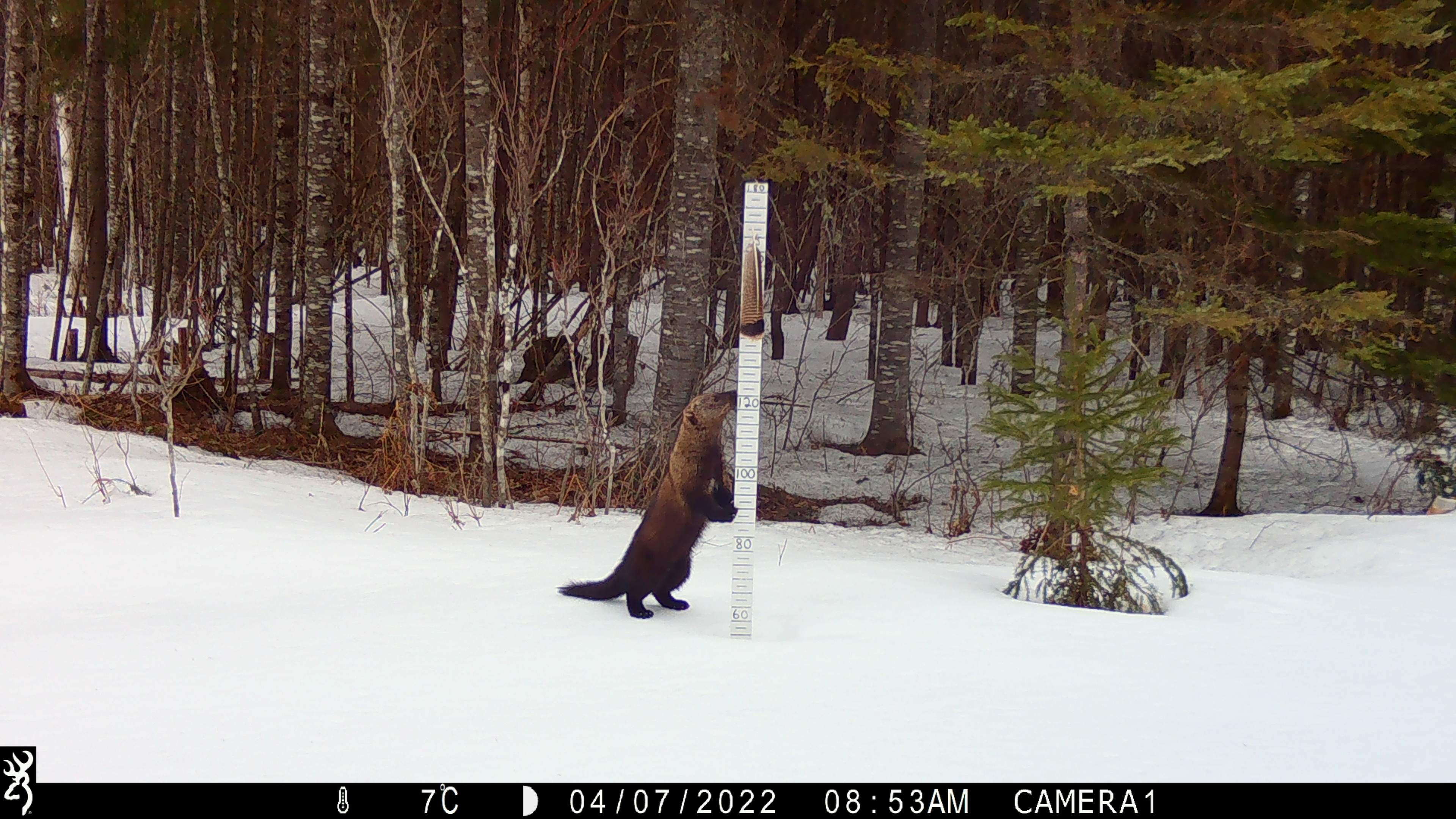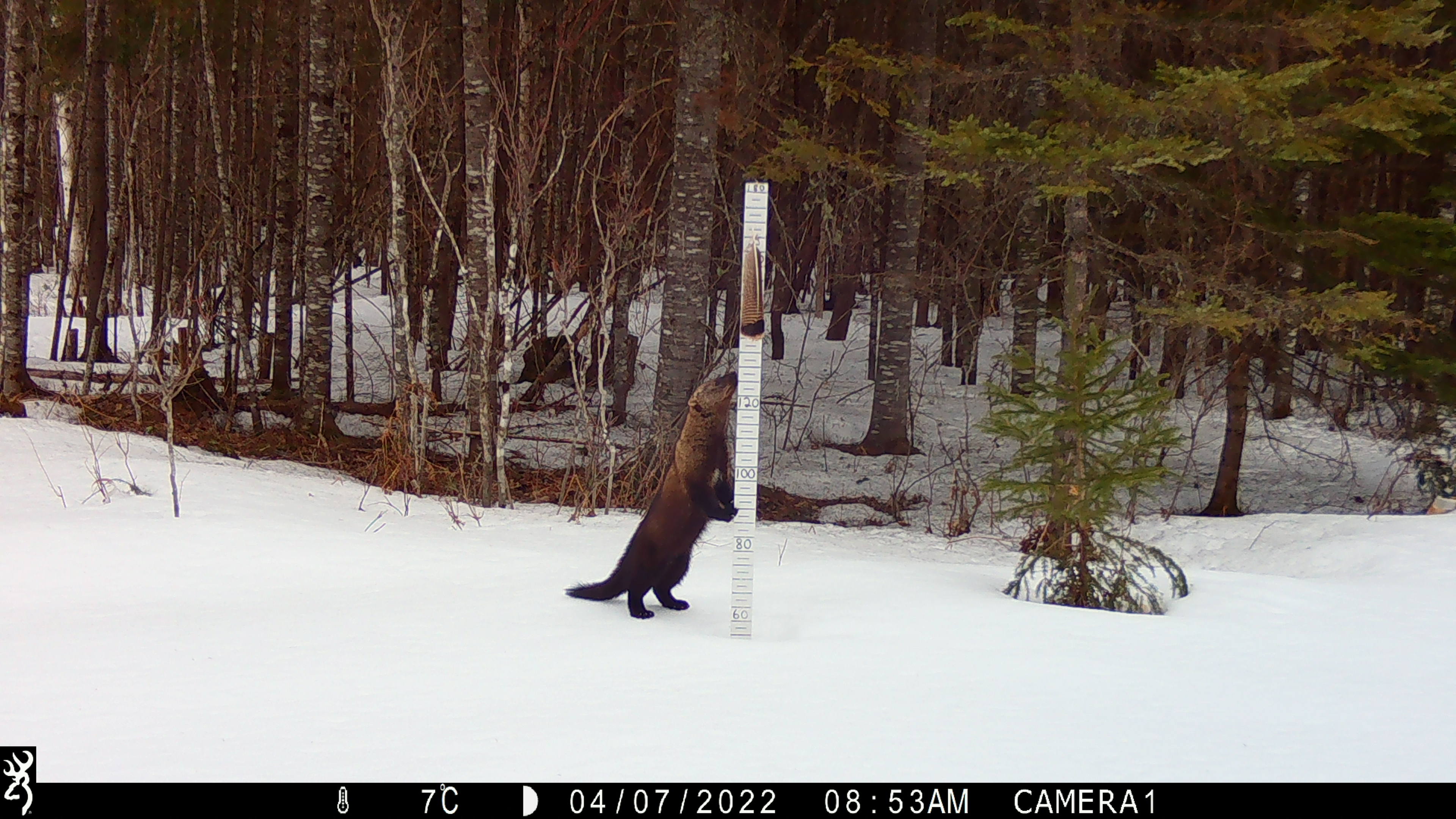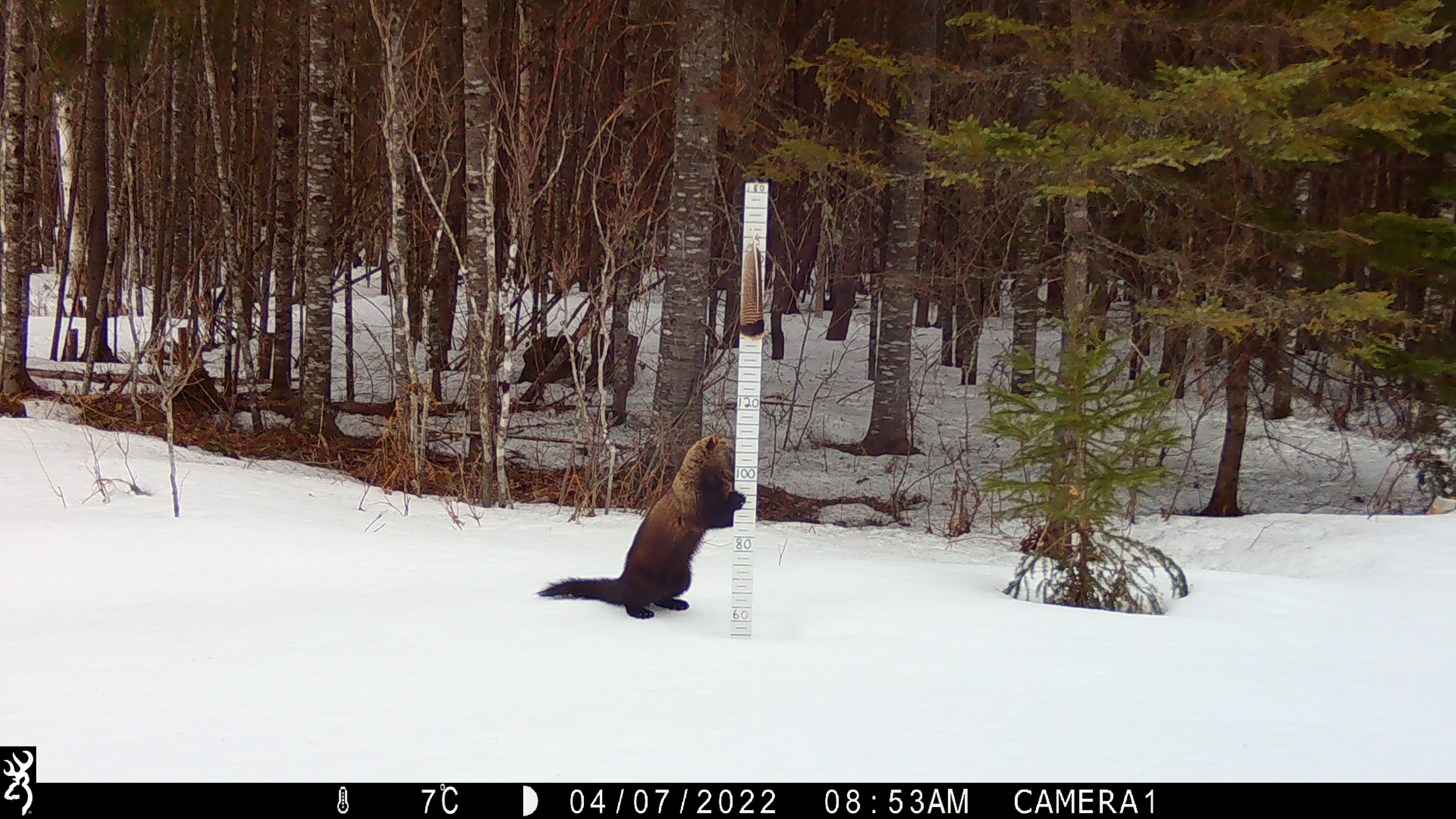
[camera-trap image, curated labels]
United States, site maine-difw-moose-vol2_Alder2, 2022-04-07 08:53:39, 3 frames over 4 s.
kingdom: Animalia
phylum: Chordata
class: Mammalia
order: Carnivora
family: Mustelidae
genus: Pekania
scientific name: Pekania pennanti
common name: fisher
Fisher (Pekania pennanti).